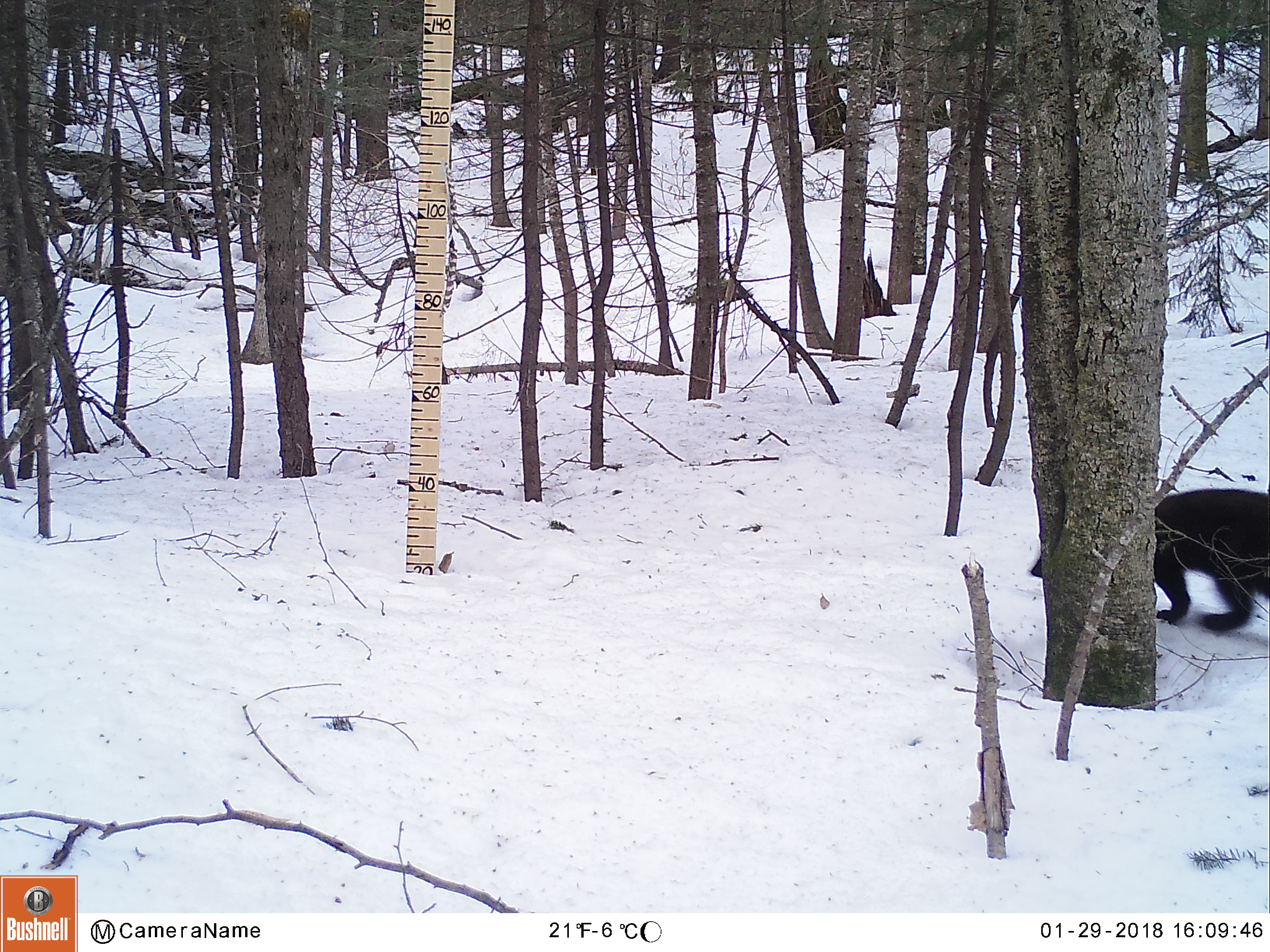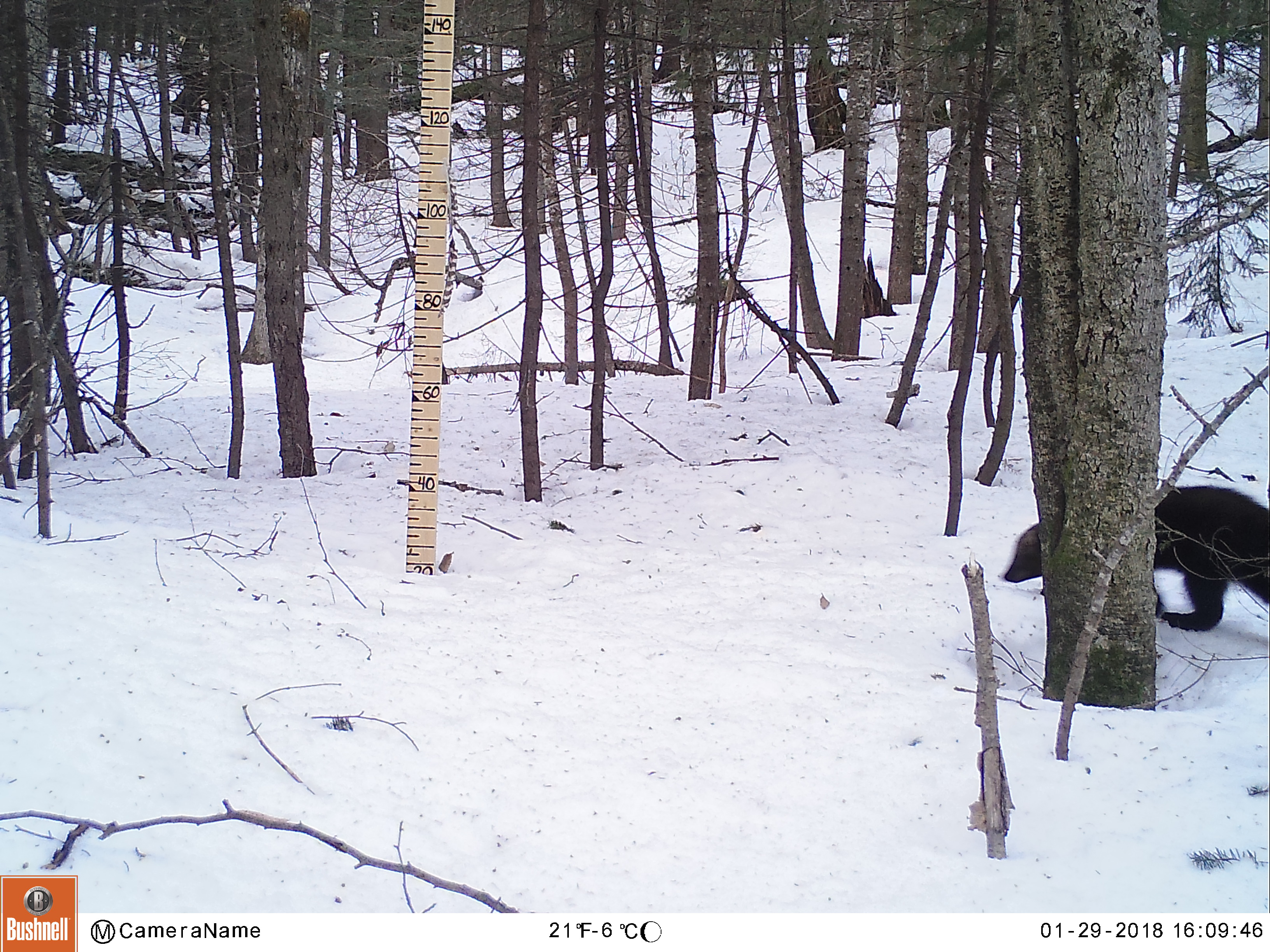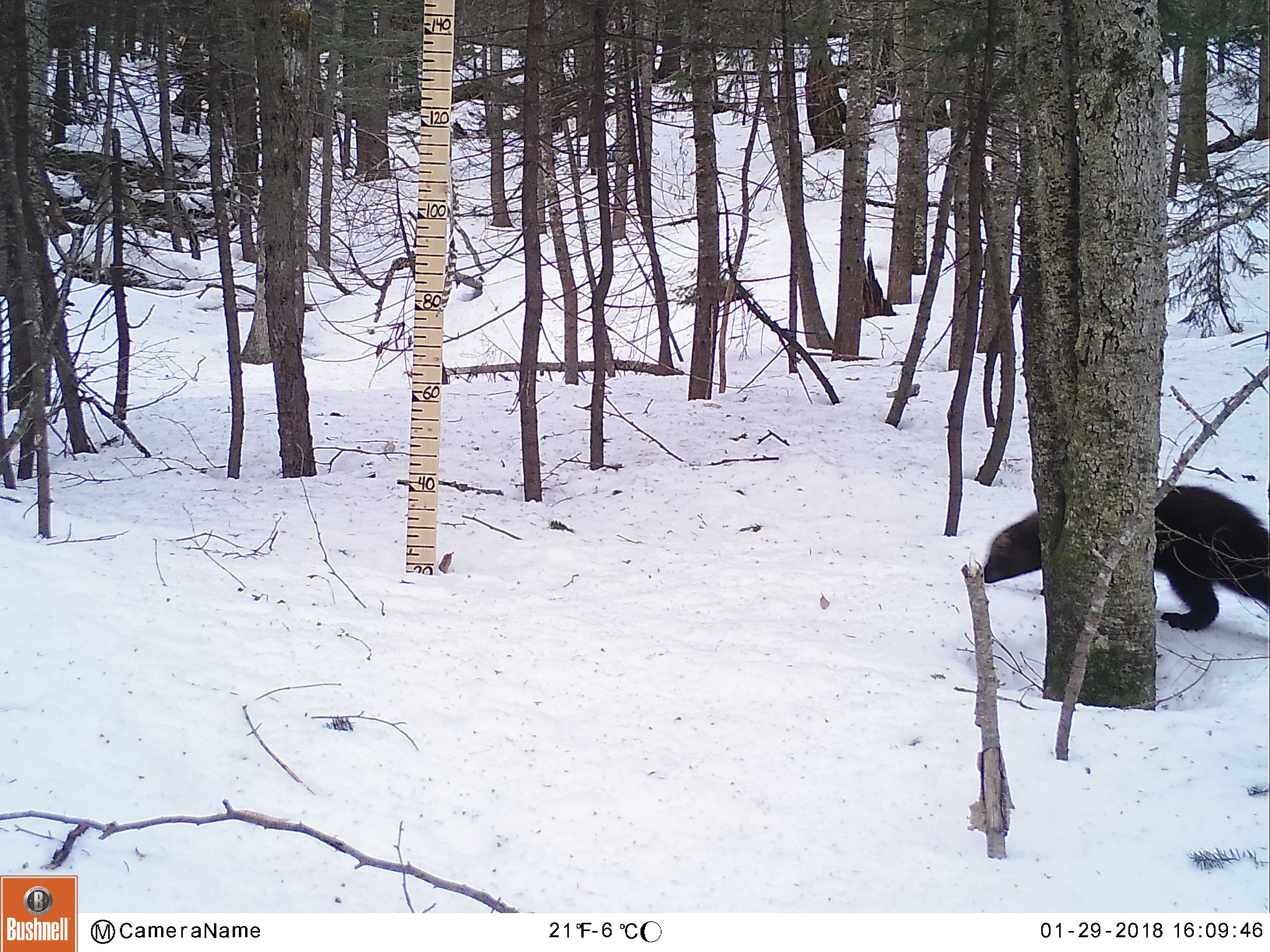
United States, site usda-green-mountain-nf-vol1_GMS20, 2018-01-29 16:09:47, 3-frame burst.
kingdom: Animalia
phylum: Chordata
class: Mammalia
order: Carnivora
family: Mustelidae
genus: Pekania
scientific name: Pekania pennanti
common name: fisher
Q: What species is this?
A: Fisher (Pekania pennanti).